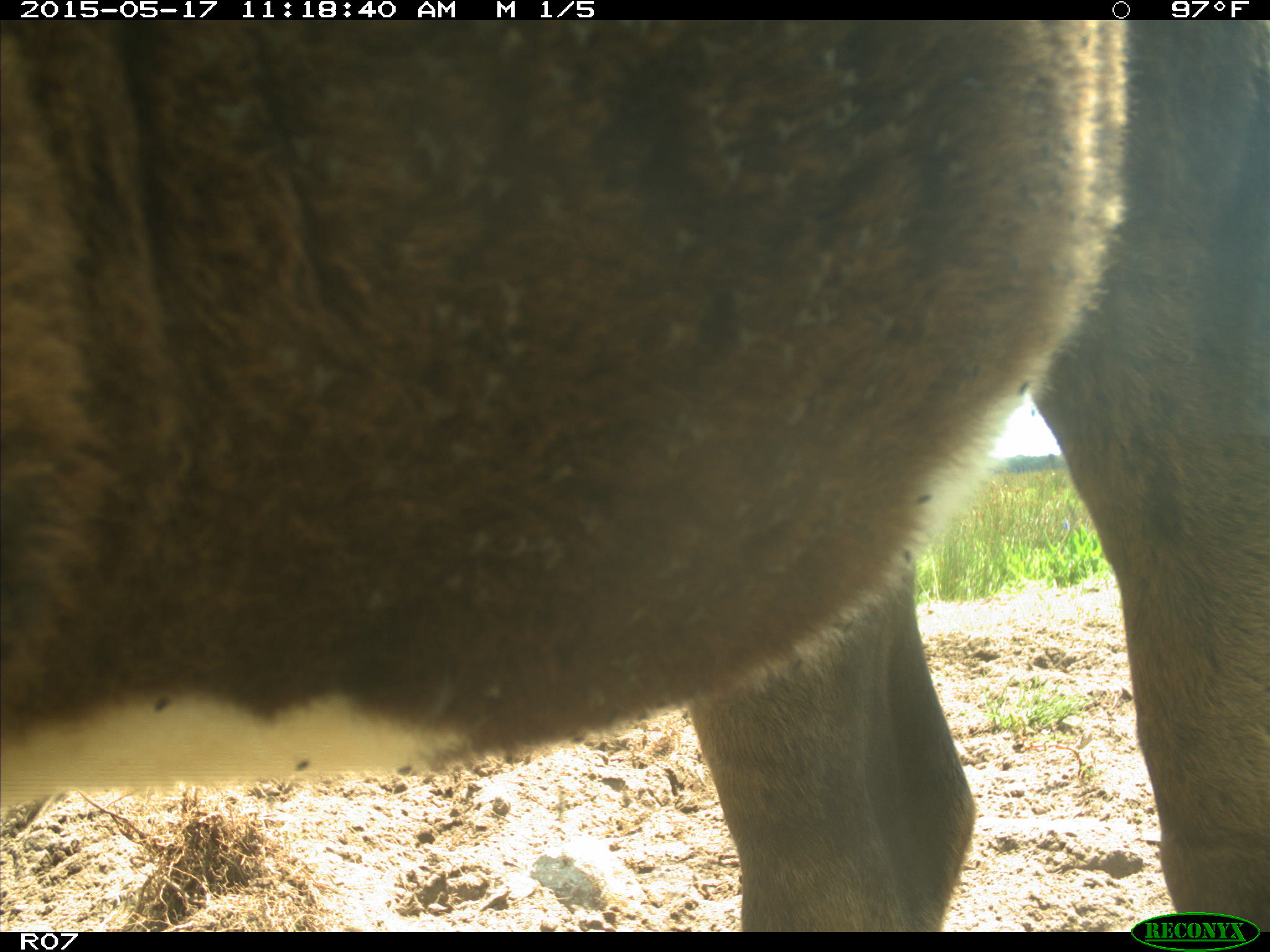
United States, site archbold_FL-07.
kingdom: Animalia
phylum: Chordata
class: Mammalia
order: Artiodactyla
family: Bovidae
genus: Bos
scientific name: Bos taurus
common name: domestic cow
Bos taurus (domestic cow).